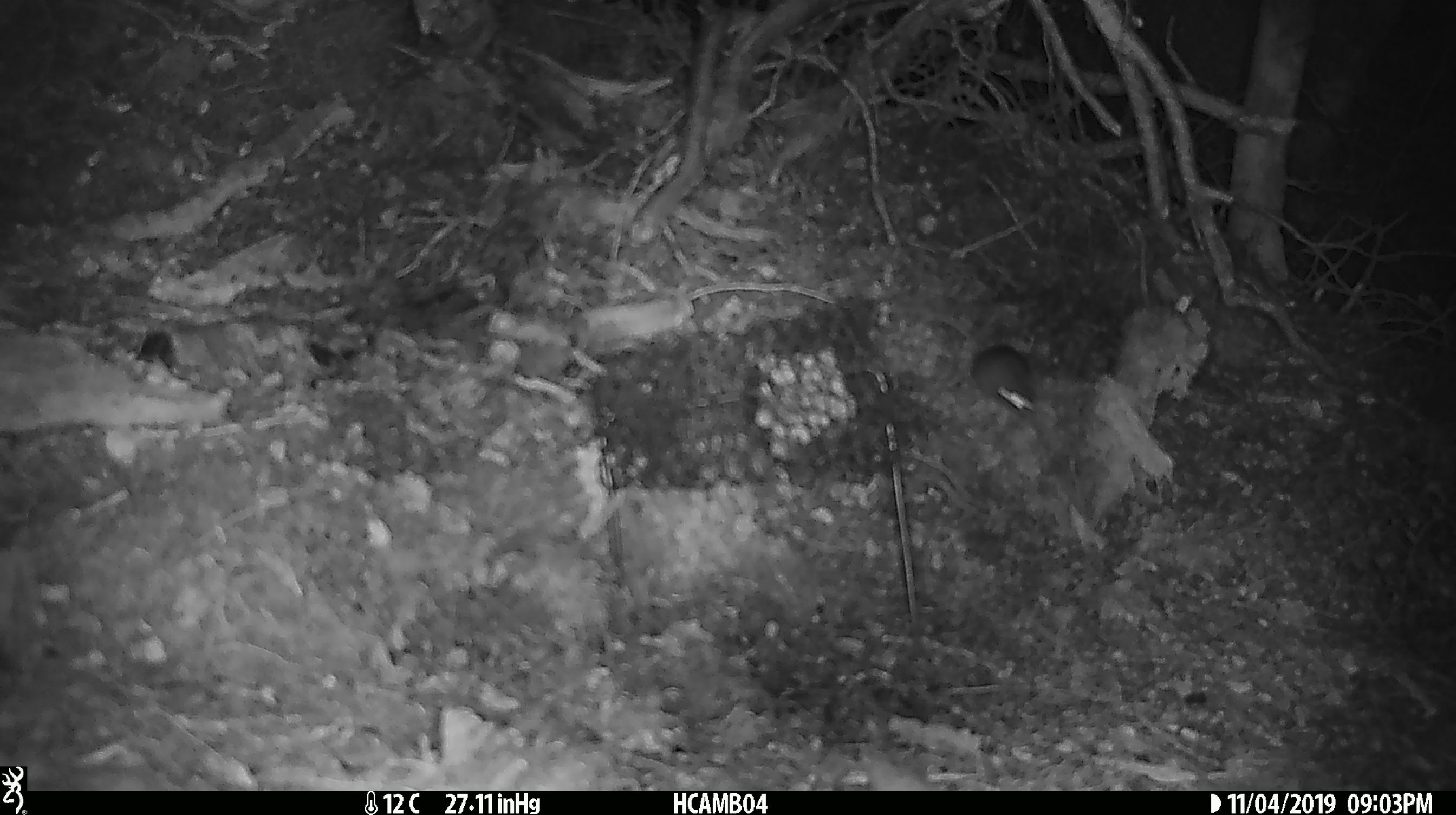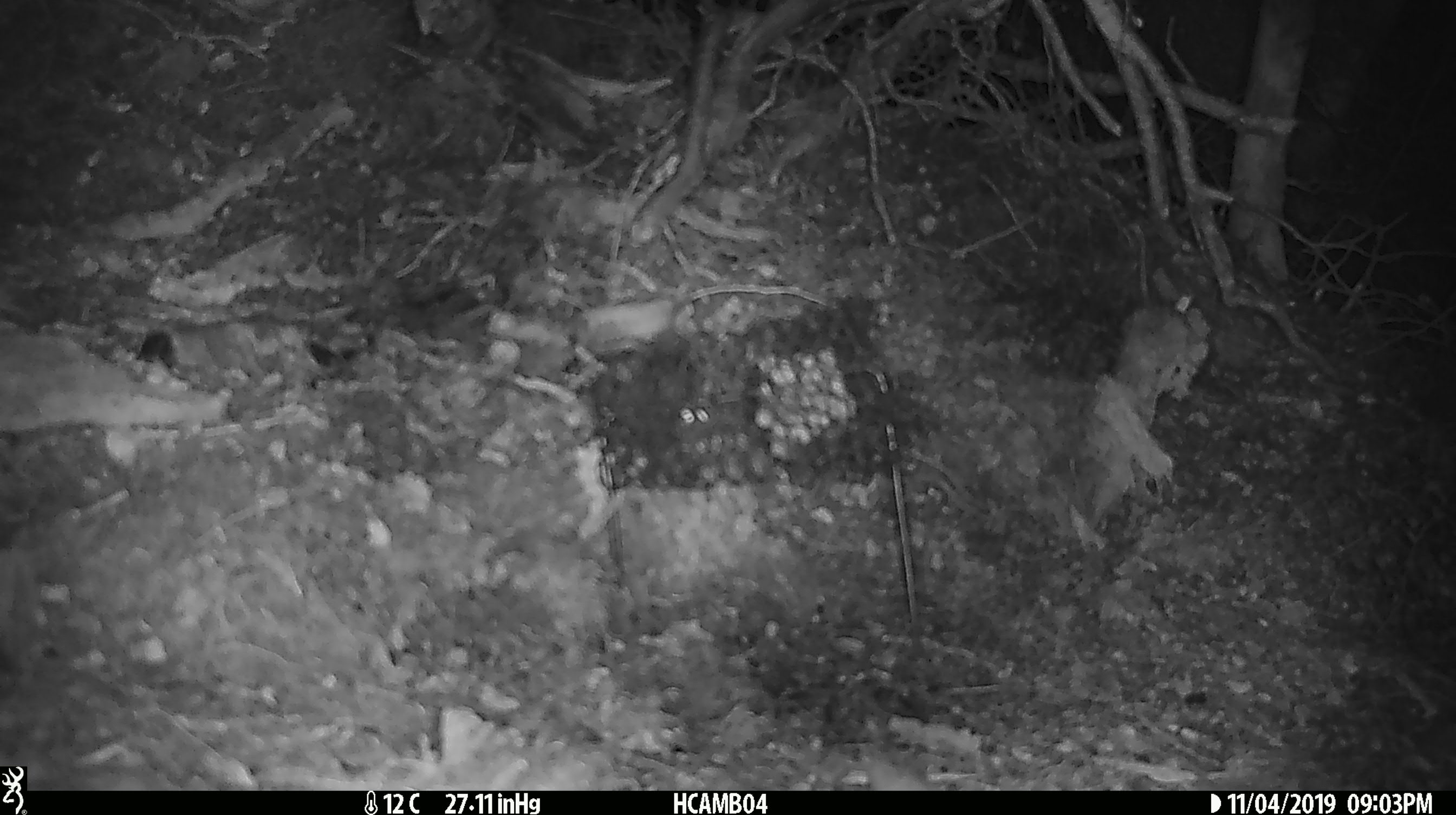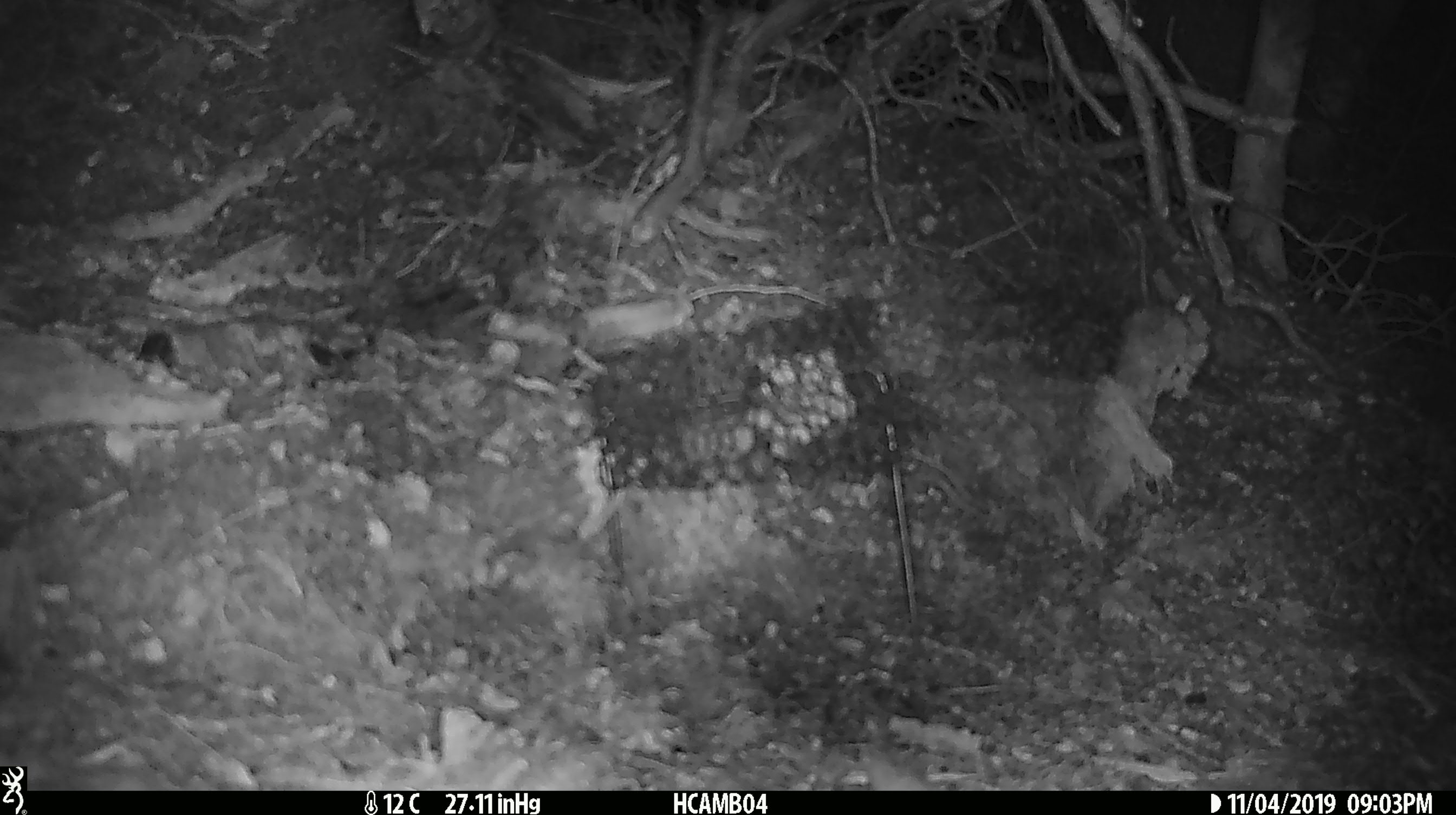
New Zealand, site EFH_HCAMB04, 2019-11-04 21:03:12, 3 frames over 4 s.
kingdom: Animalia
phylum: Chordata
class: Mammalia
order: Rodentia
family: Muridae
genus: Mus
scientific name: Mus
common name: mouse